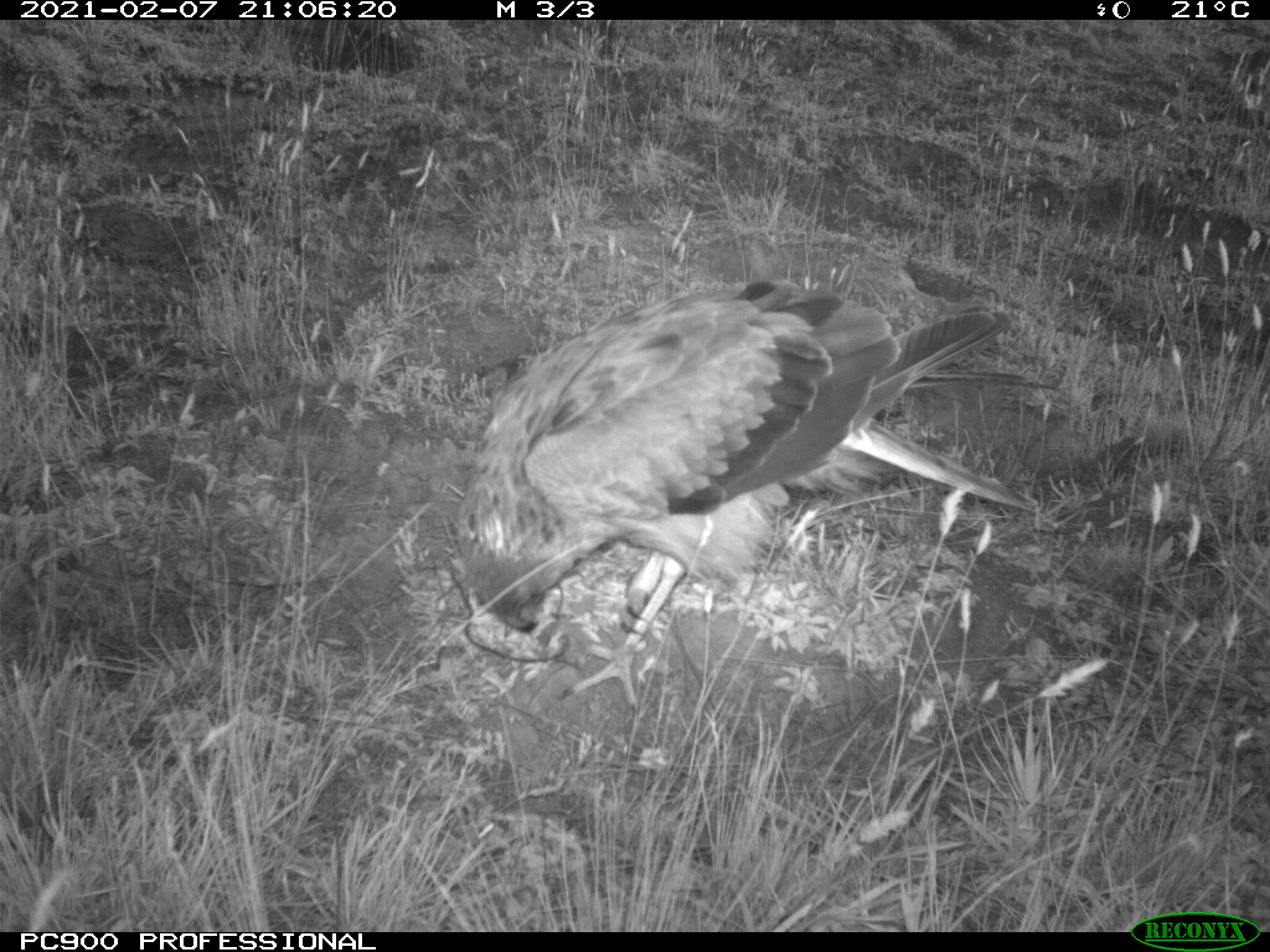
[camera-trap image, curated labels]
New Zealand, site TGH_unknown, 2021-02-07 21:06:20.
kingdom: Animalia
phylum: Chordata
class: Aves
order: Accipitriformes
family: Accipitridae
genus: Circus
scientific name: Circus approximans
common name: swamp harrier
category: harrier